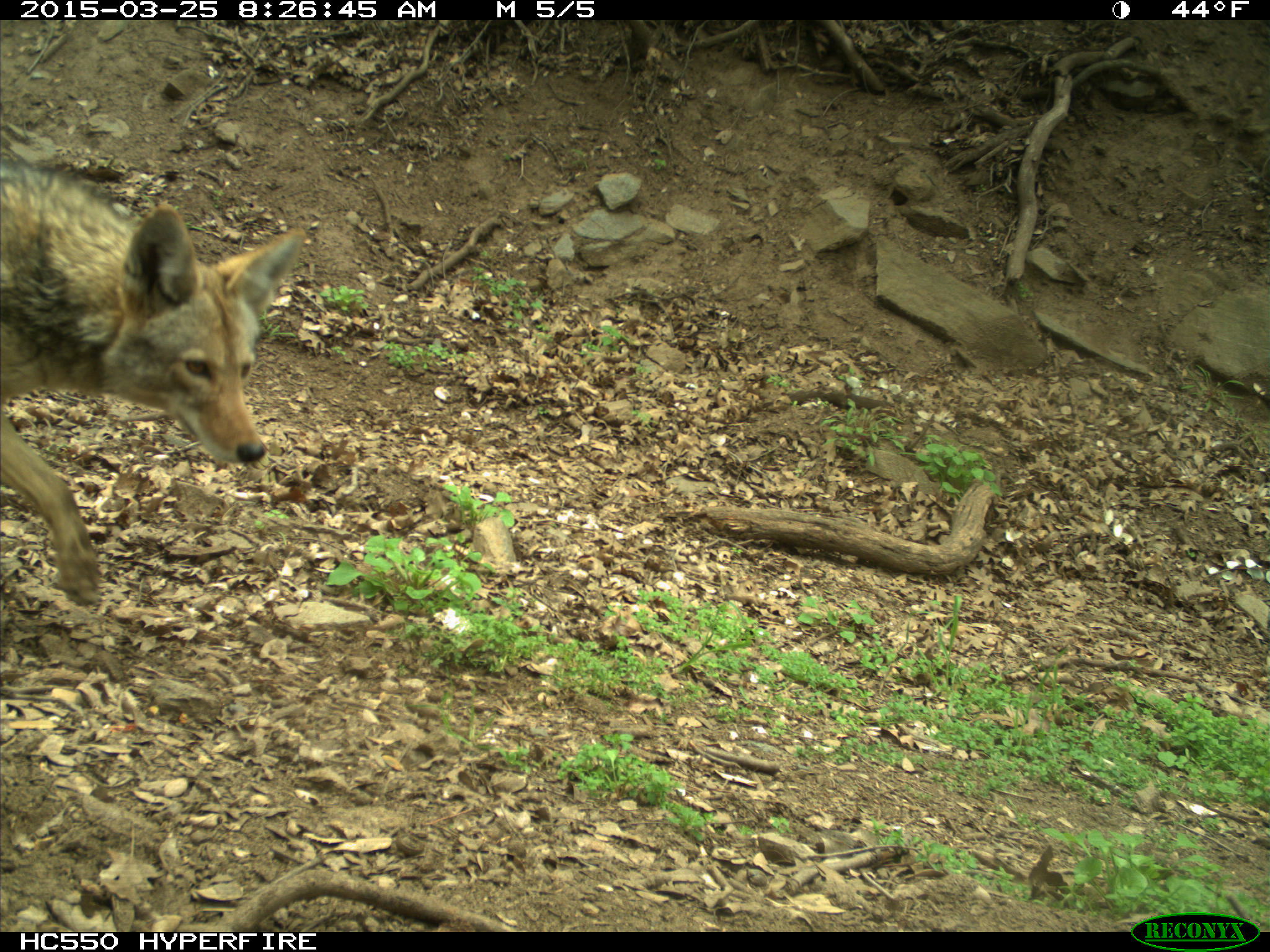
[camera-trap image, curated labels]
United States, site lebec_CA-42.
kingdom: Animalia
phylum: Chordata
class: Mammalia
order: Carnivora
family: Canidae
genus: Canis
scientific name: Canis latrans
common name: coyote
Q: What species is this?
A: Canis latrans (coyote).